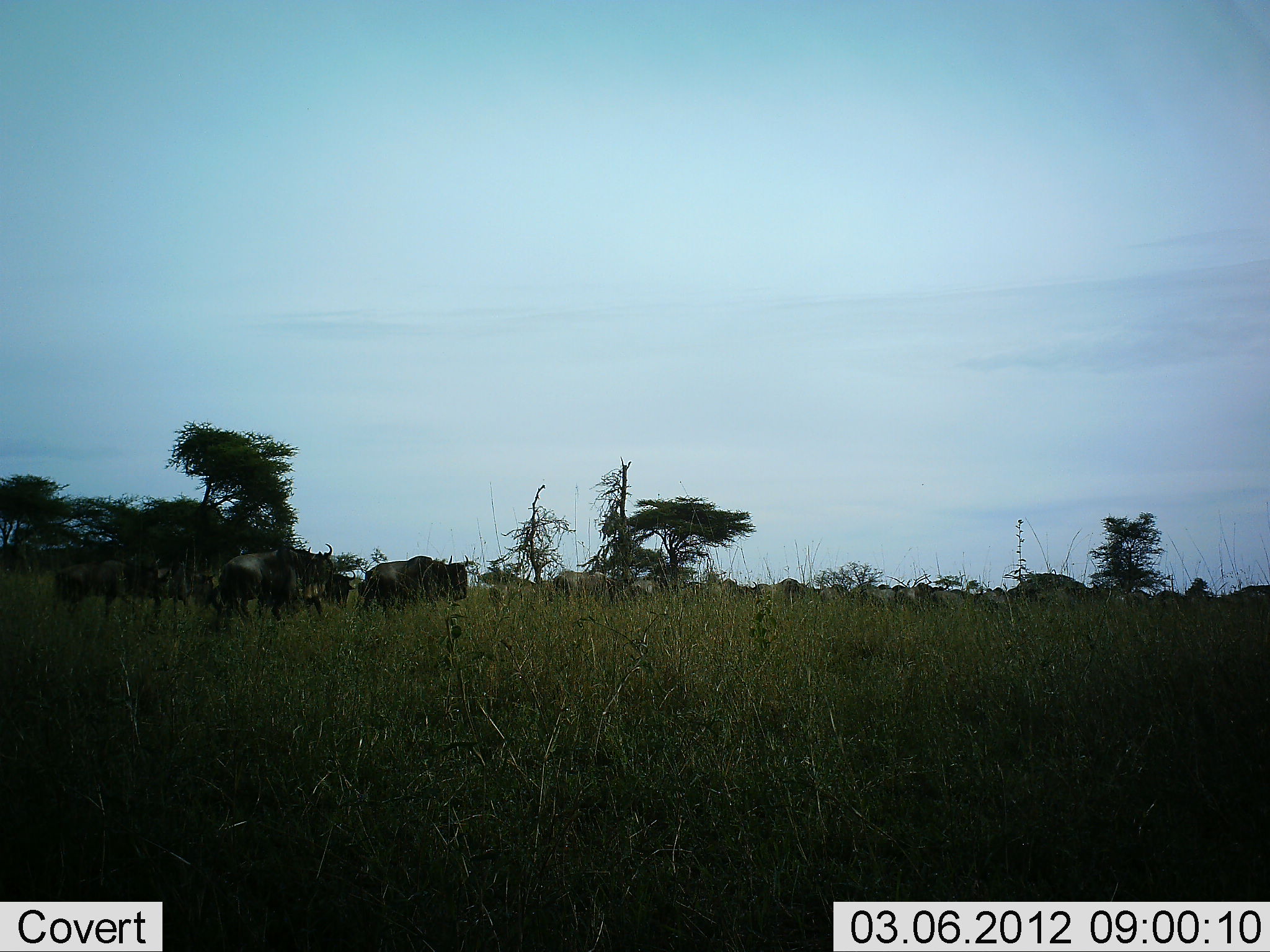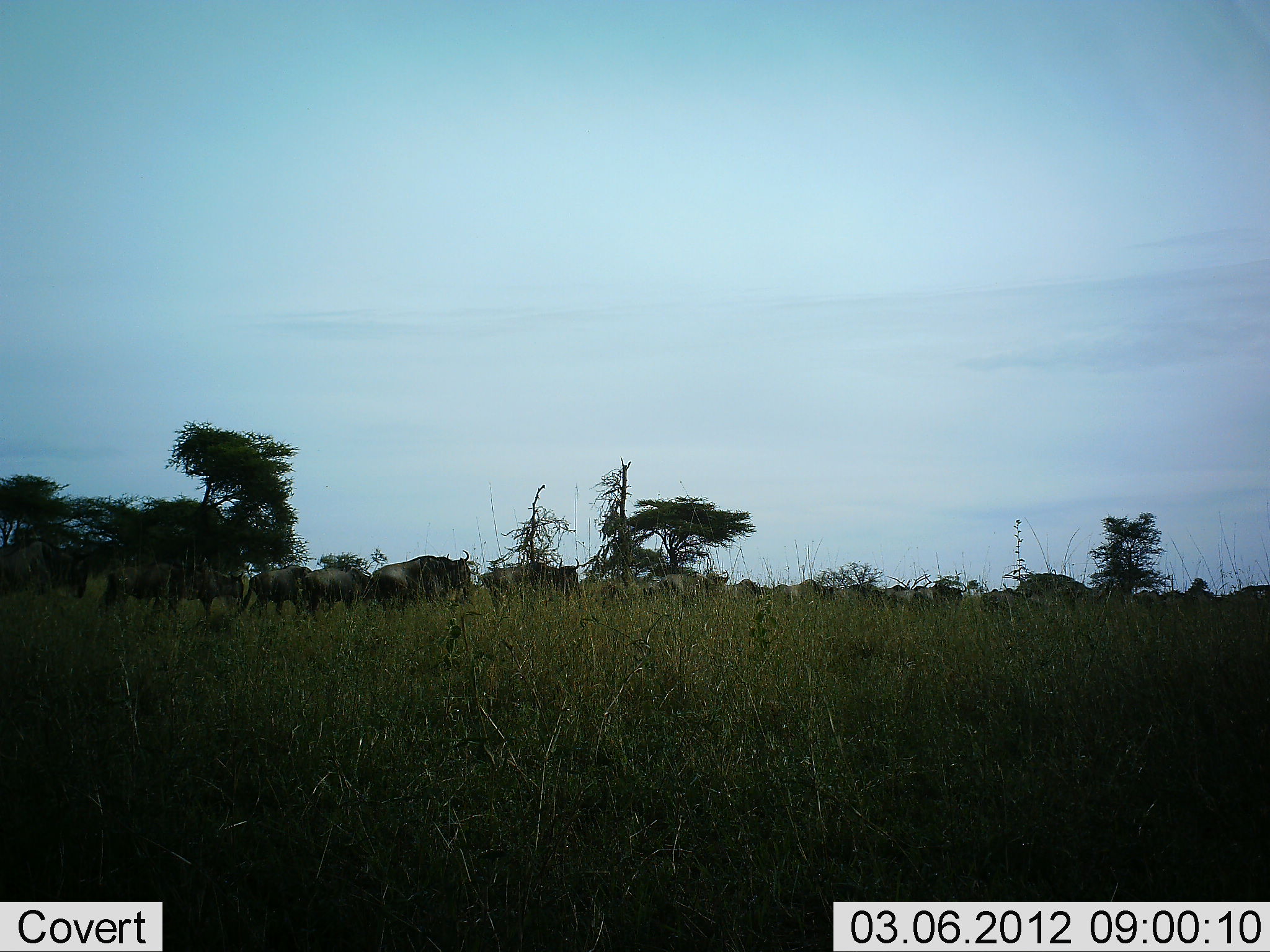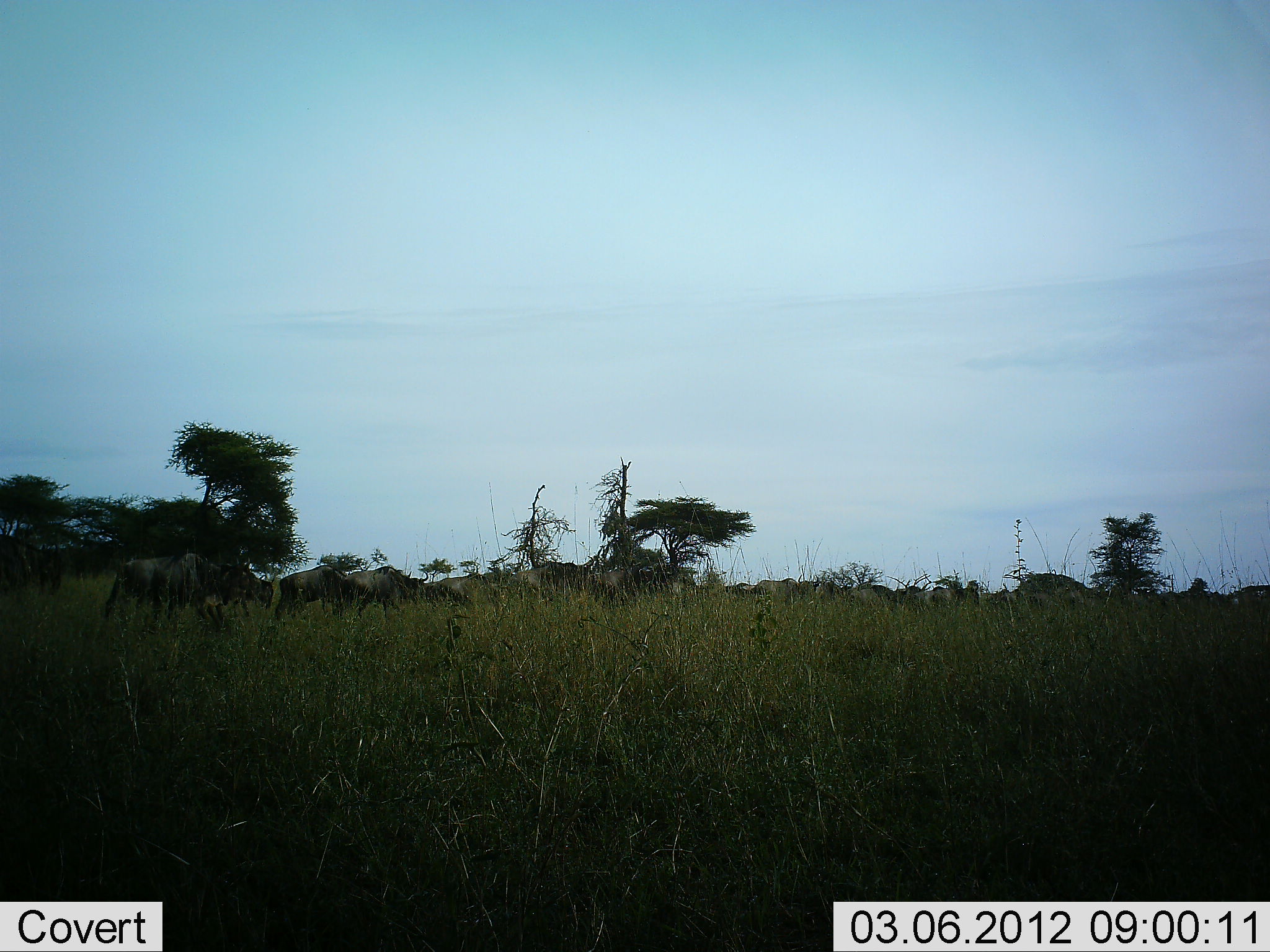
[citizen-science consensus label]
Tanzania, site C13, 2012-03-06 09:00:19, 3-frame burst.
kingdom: Animalia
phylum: Chordata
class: Mammalia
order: Artiodactyla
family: Bovidae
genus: Connochaetes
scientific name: Connochaetes taurinus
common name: blue wildebeest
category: wildebeest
Wildebeest (blue wildebeest) (Connochaetes taurinus), count 11-50. Behavior (volunteer vote fractions): standing 0%, resting 0%, moving 100%, interacting 0%. Young present (vote fraction): 6%. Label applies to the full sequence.